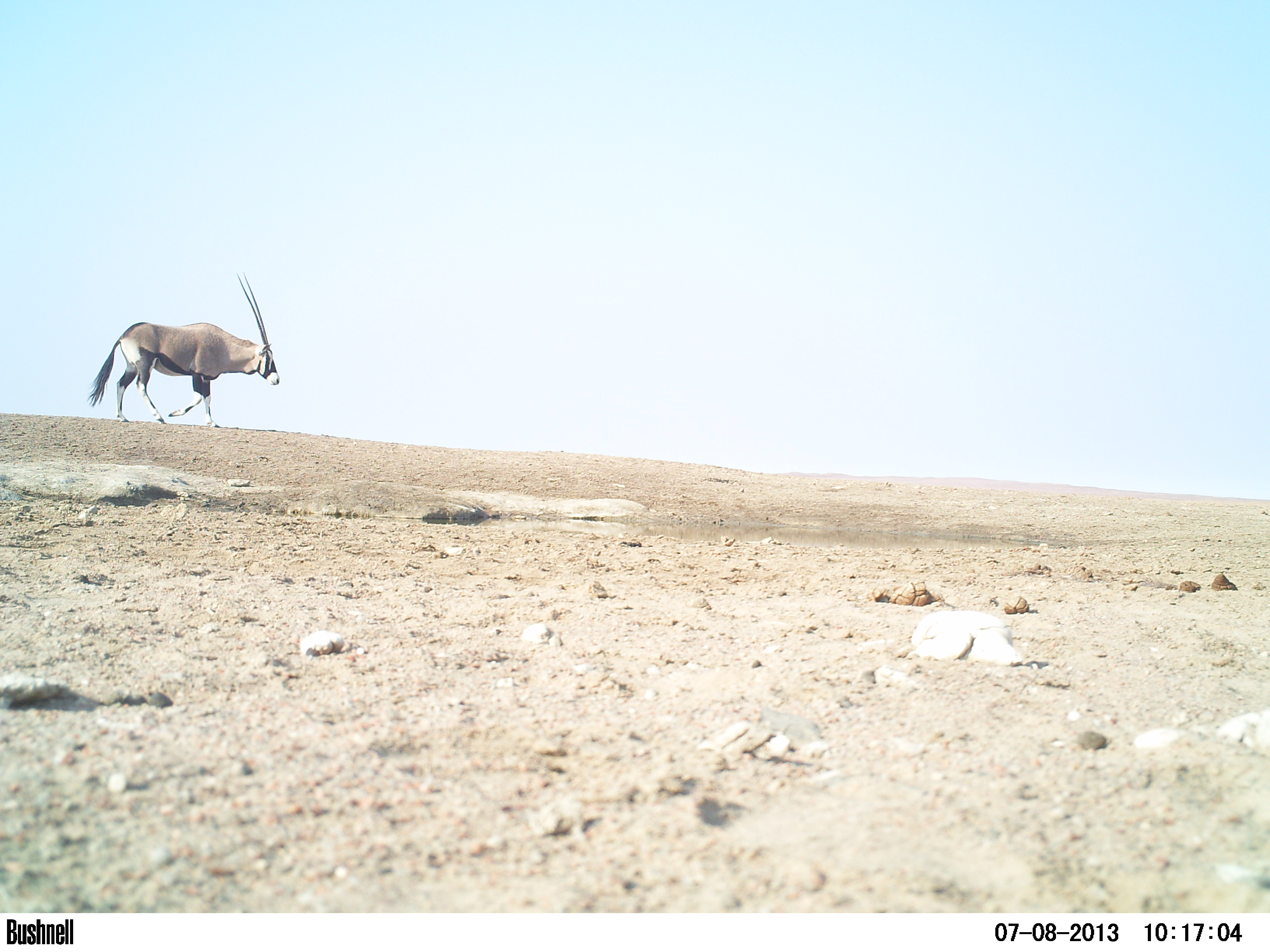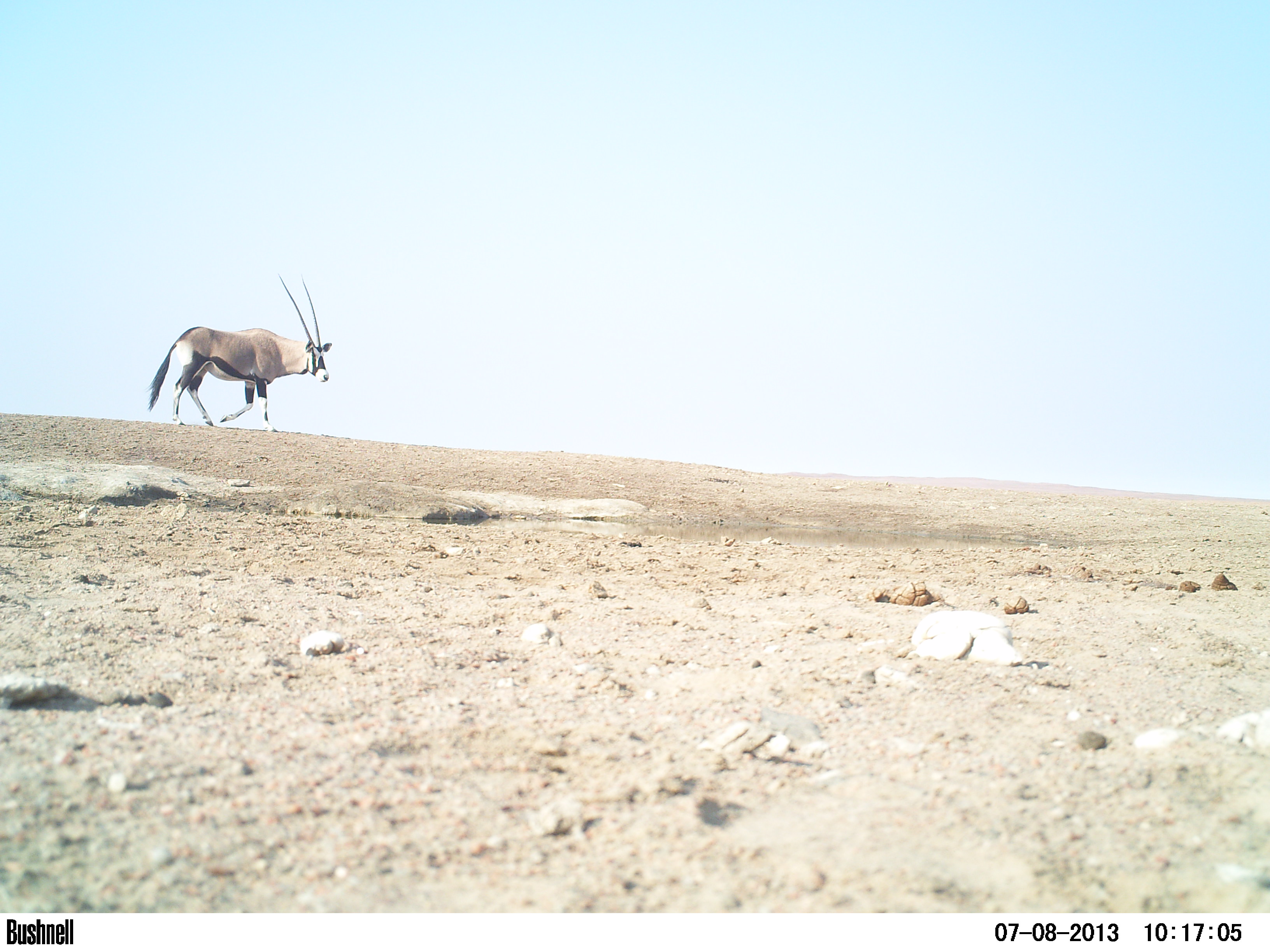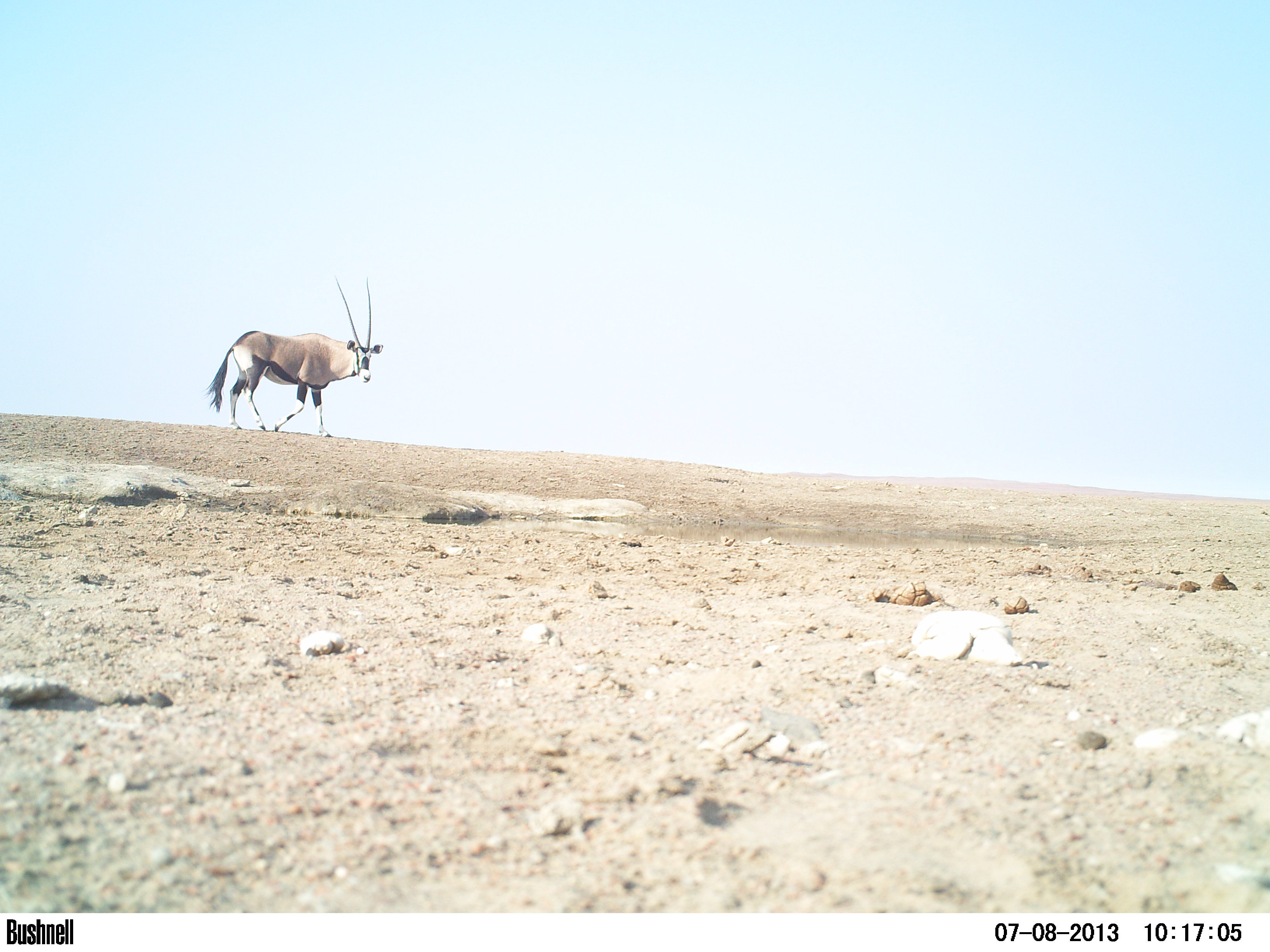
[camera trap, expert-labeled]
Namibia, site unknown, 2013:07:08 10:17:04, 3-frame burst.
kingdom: Animalia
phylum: Chordata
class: Mammalia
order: Artiodactyla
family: Bovidae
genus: Oryx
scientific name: Oryx gazella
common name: gemsbok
Oryx gazella (gemsbok).